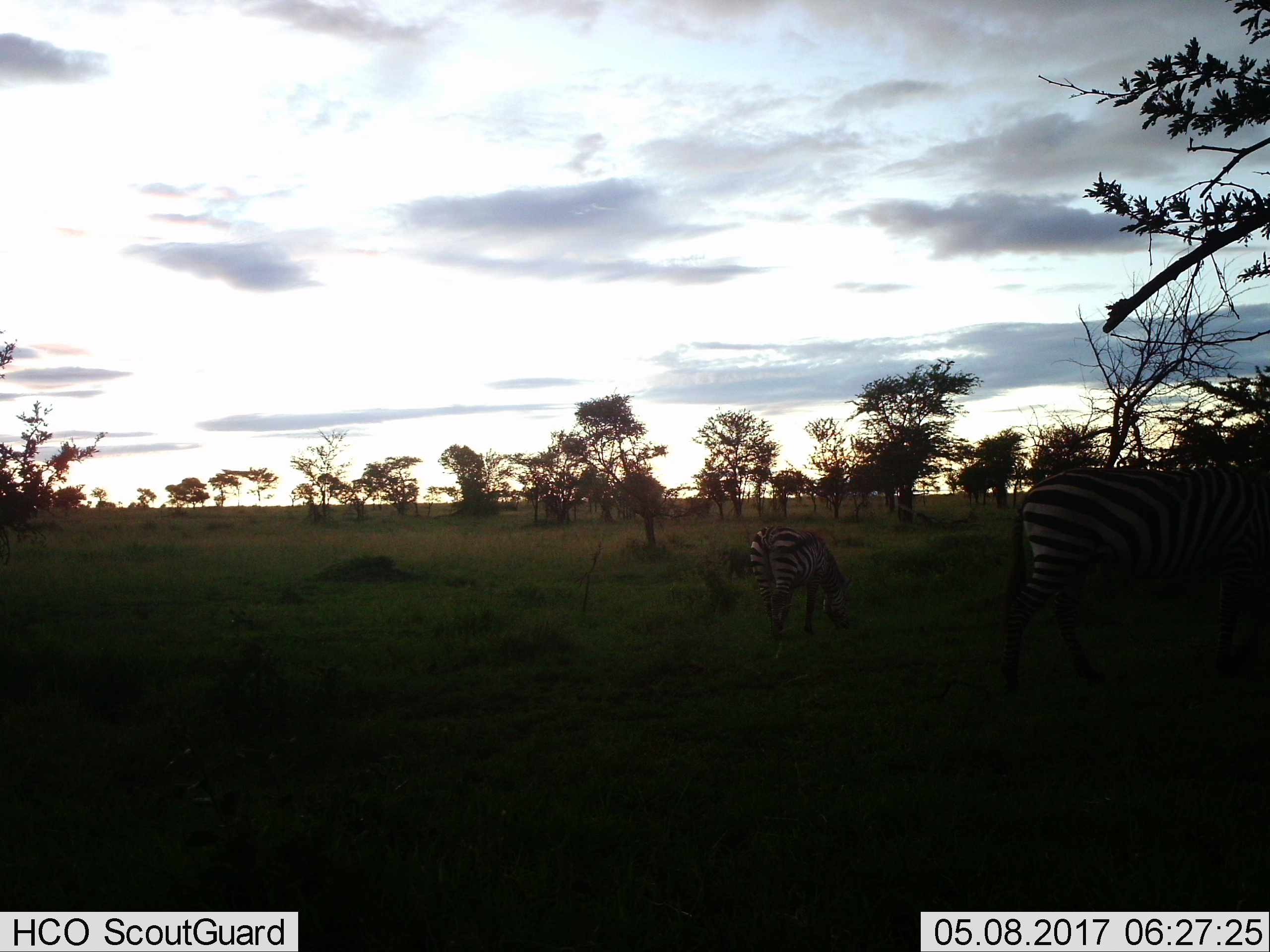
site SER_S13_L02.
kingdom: Animalia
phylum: Chordata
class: Mammalia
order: Perissodactyla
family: Equidae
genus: Equus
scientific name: Equus quagga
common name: plains zebra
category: zebraplains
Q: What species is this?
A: Zebraplains (plains zebra) (Equus quagga).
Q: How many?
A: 2.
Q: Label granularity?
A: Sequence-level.